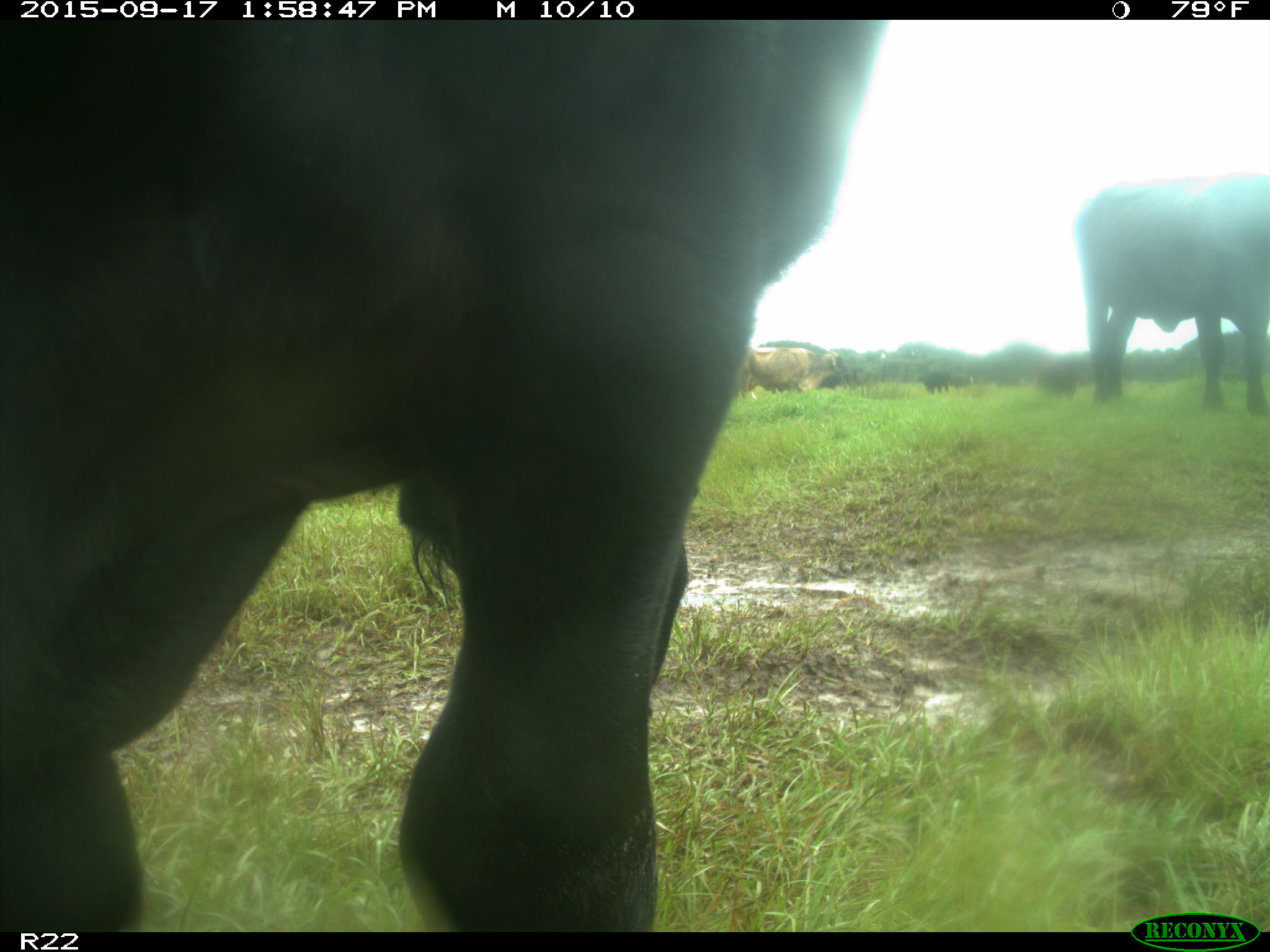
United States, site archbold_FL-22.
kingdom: Animalia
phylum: Chordata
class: Mammalia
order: Artiodactyla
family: Bovidae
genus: Bos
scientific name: Bos taurus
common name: domestic cow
Bos taurus (domestic cow).